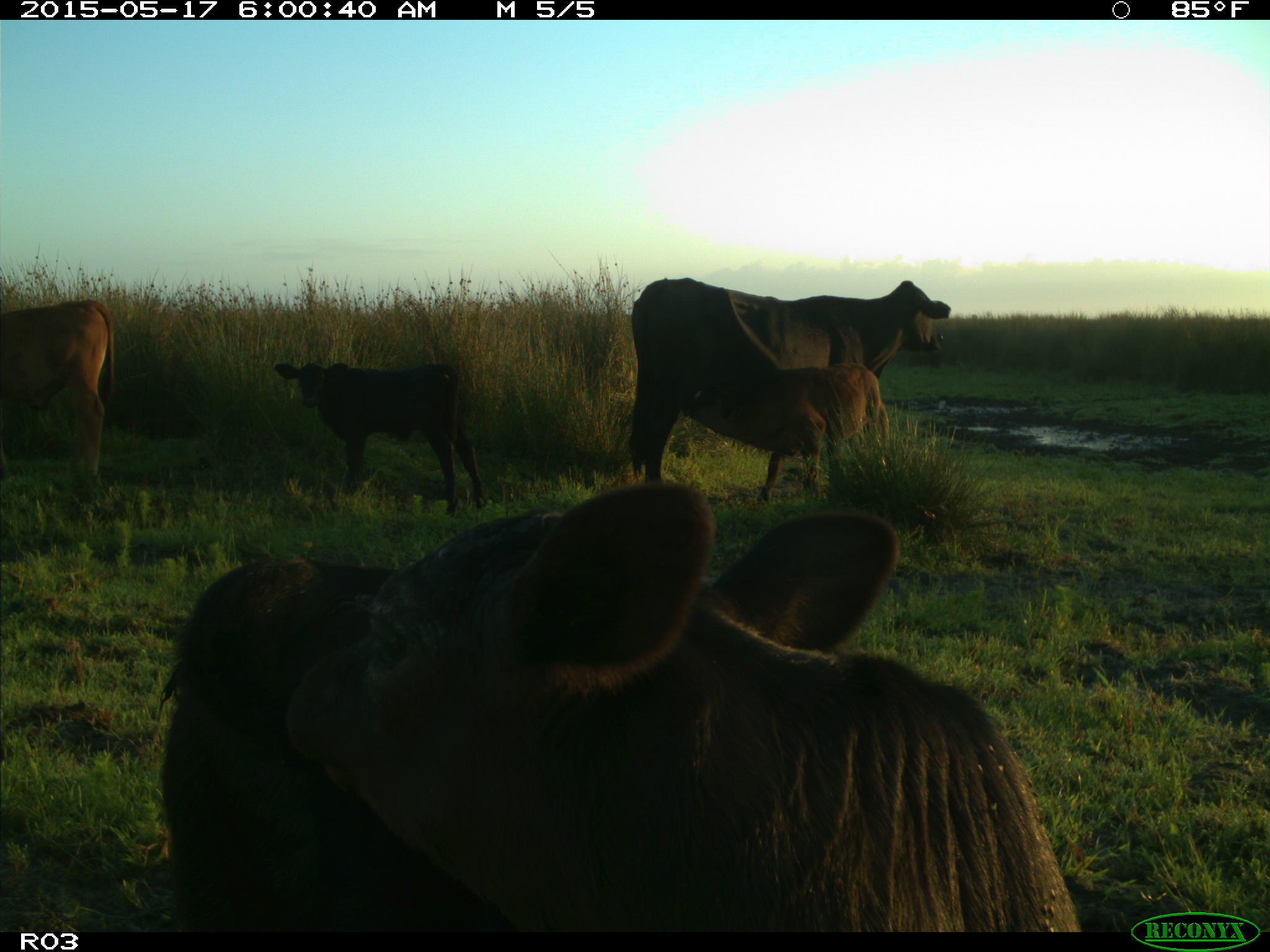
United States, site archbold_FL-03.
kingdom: Animalia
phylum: Chordata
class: Mammalia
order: Artiodactyla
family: Bovidae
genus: Bos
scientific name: Bos taurus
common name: domestic cow